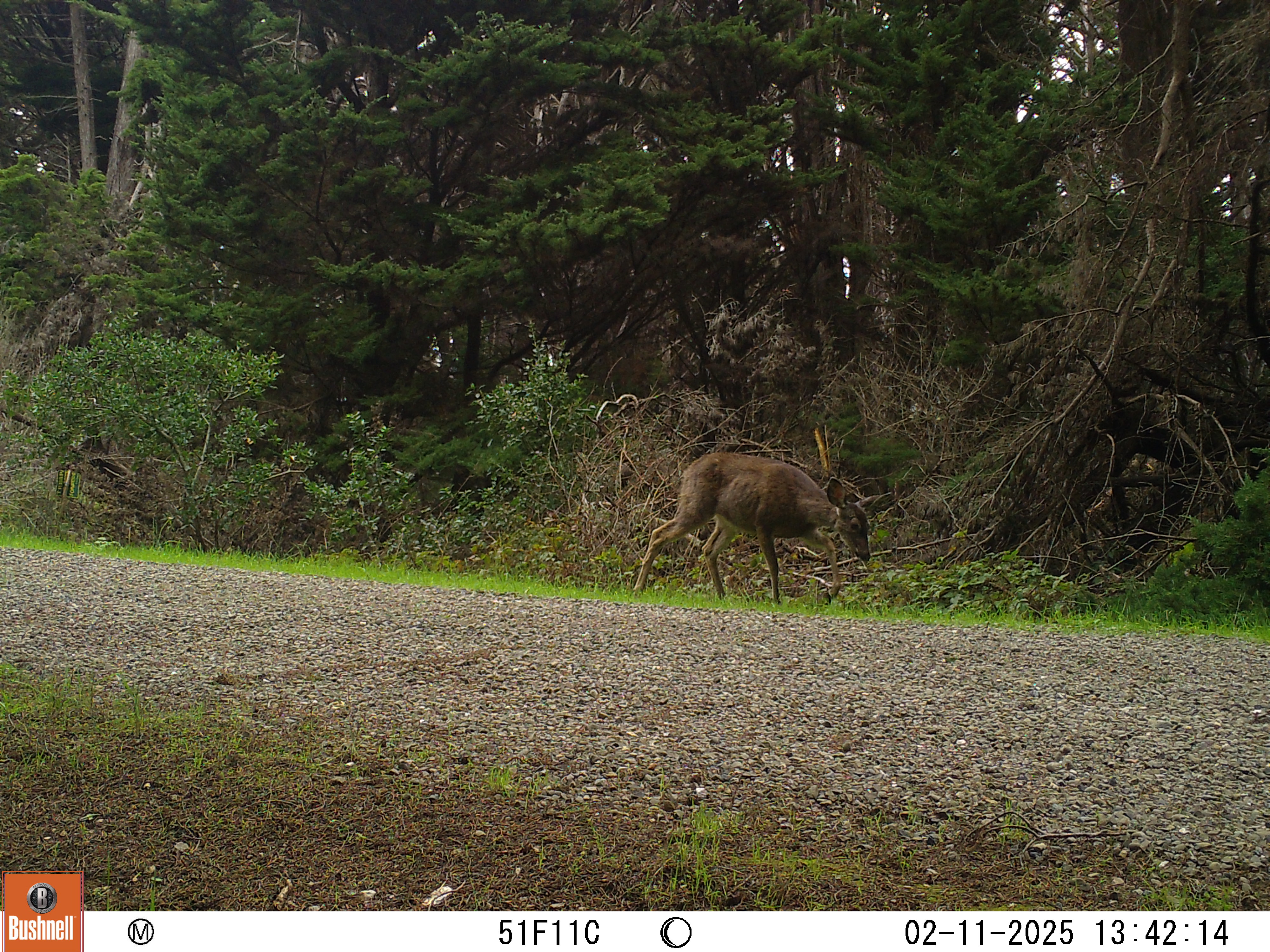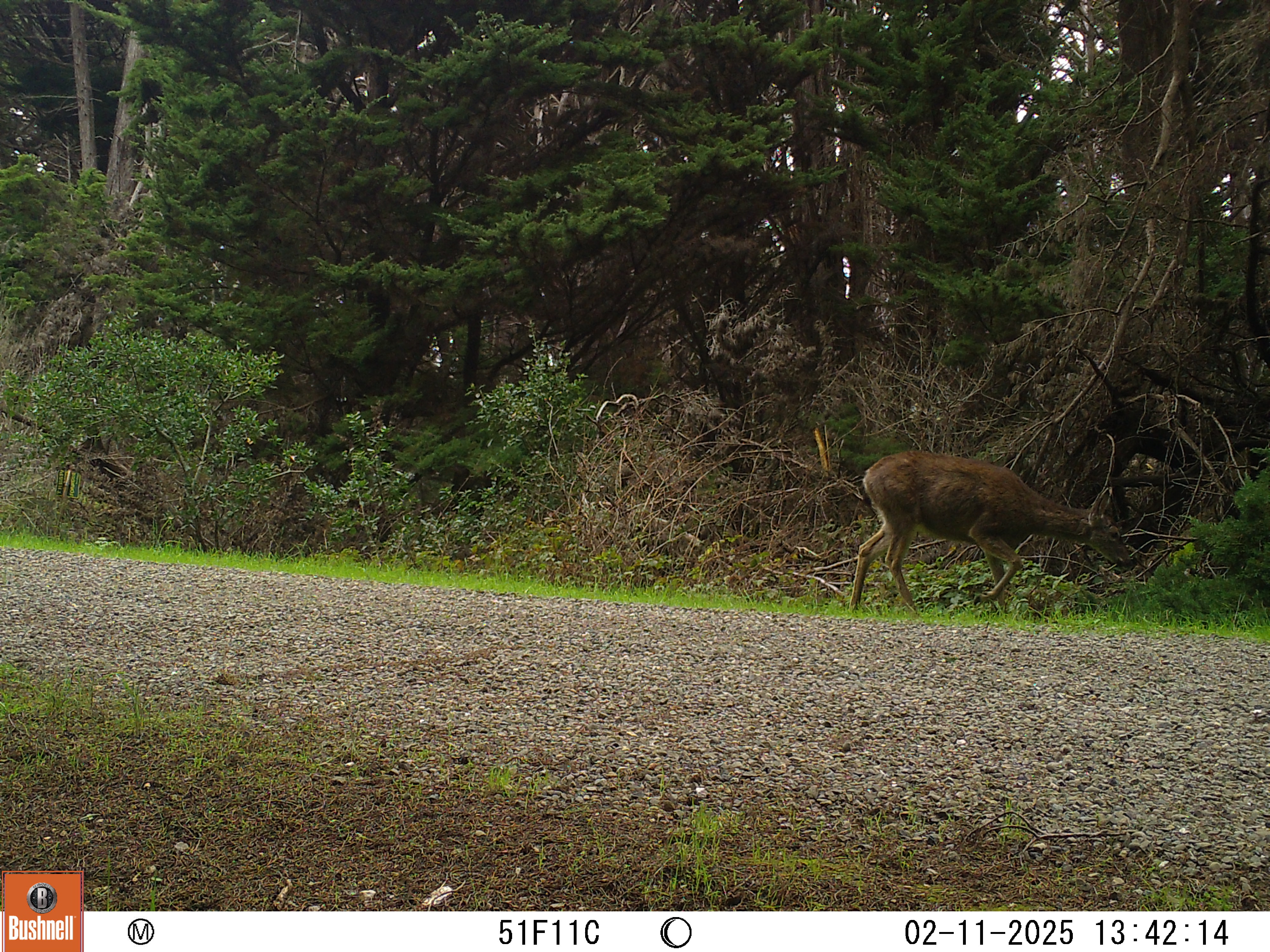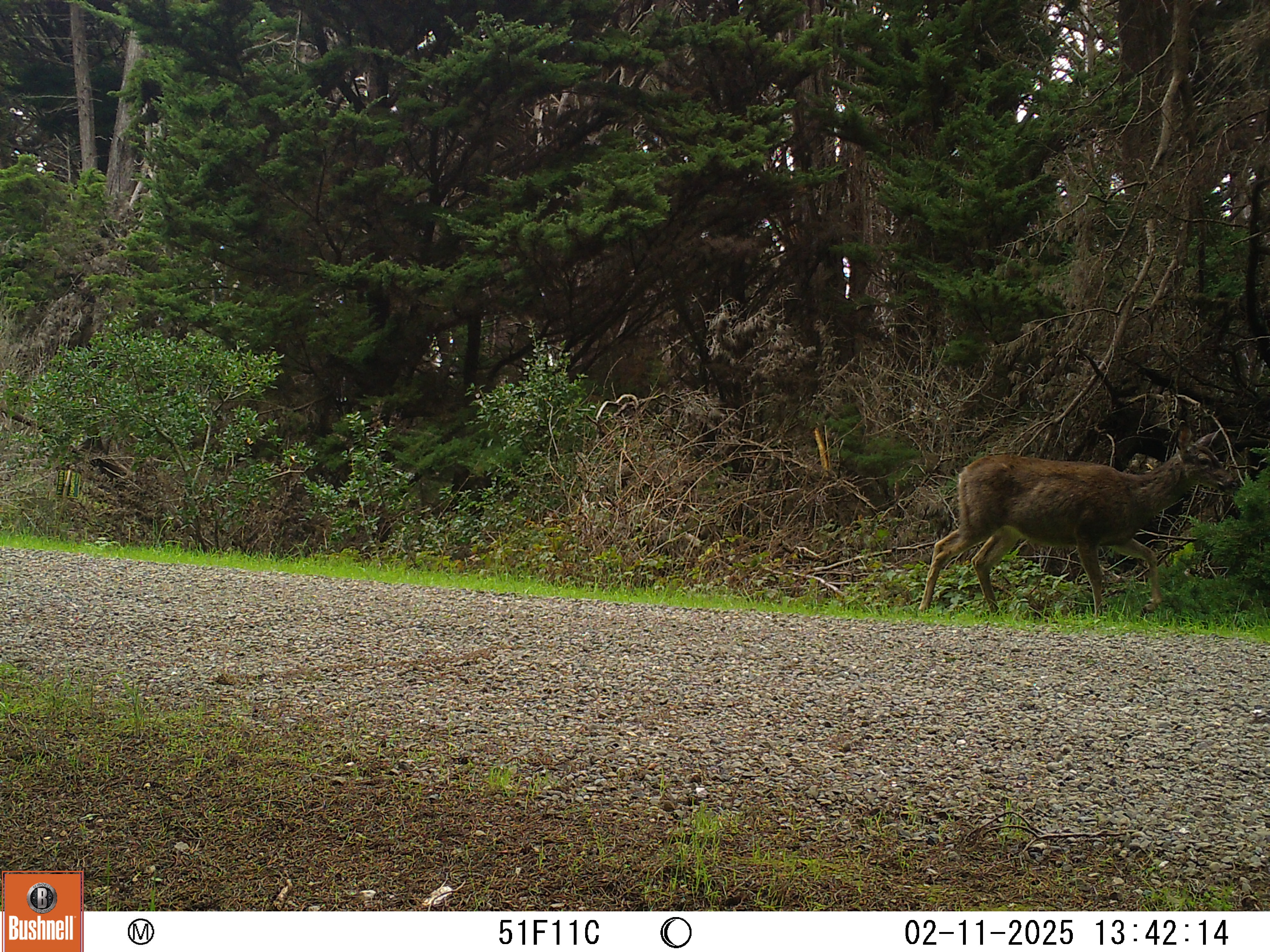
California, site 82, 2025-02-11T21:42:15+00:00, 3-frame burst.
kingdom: Animalia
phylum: Chordata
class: Mammalia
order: Artiodactyla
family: Cervidae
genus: Odocoileus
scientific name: Odocoileus hemionus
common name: mule deer